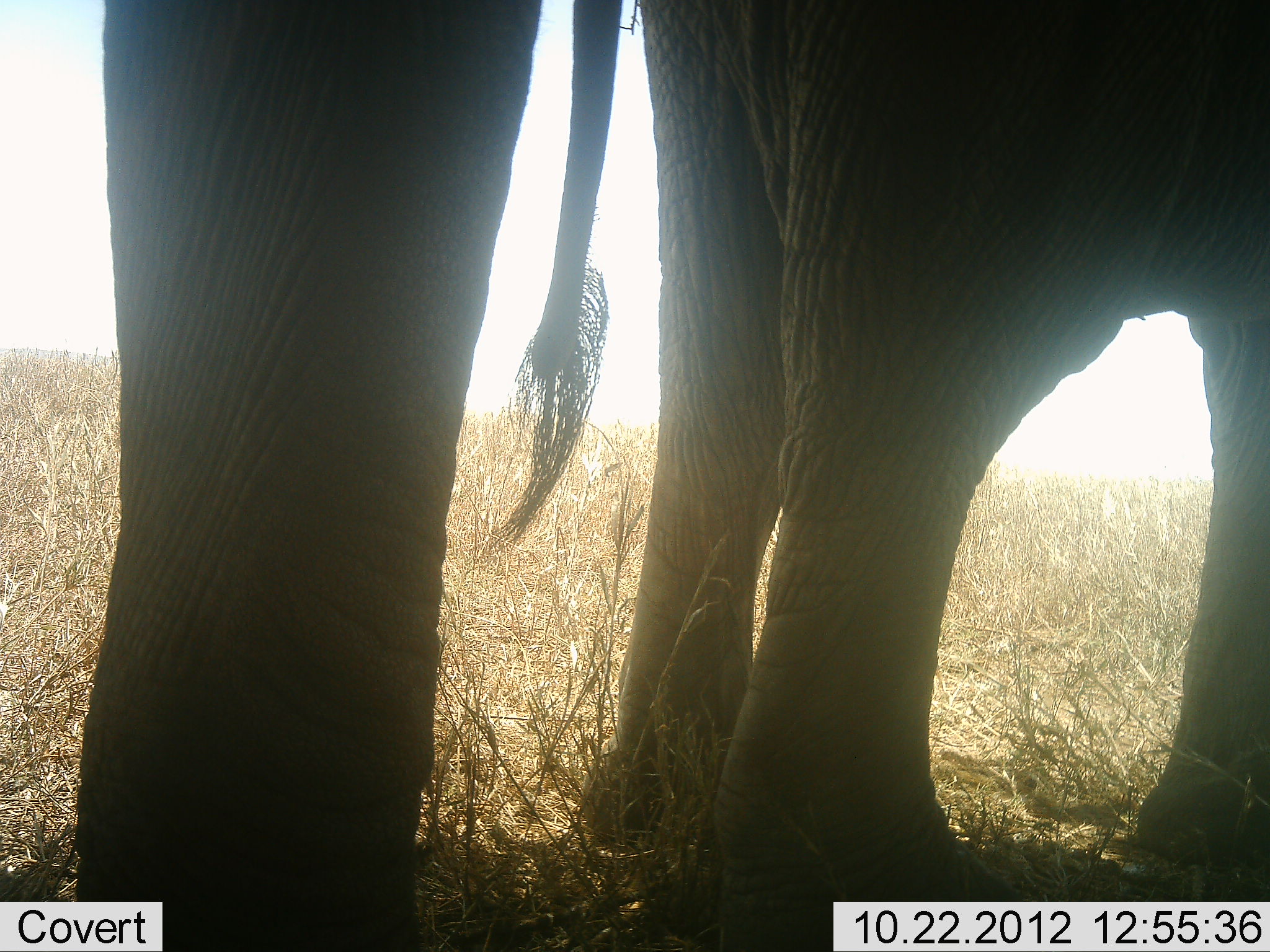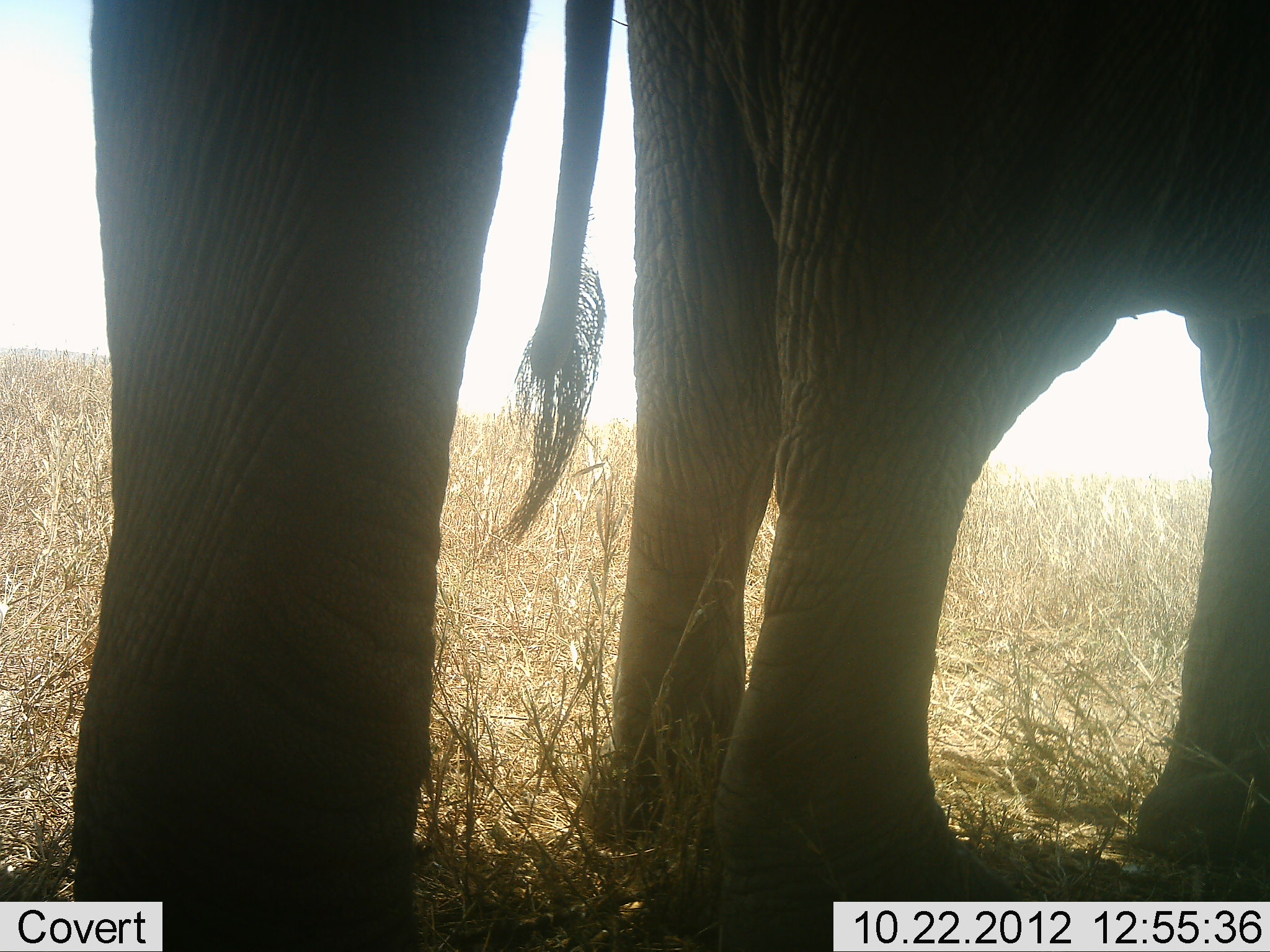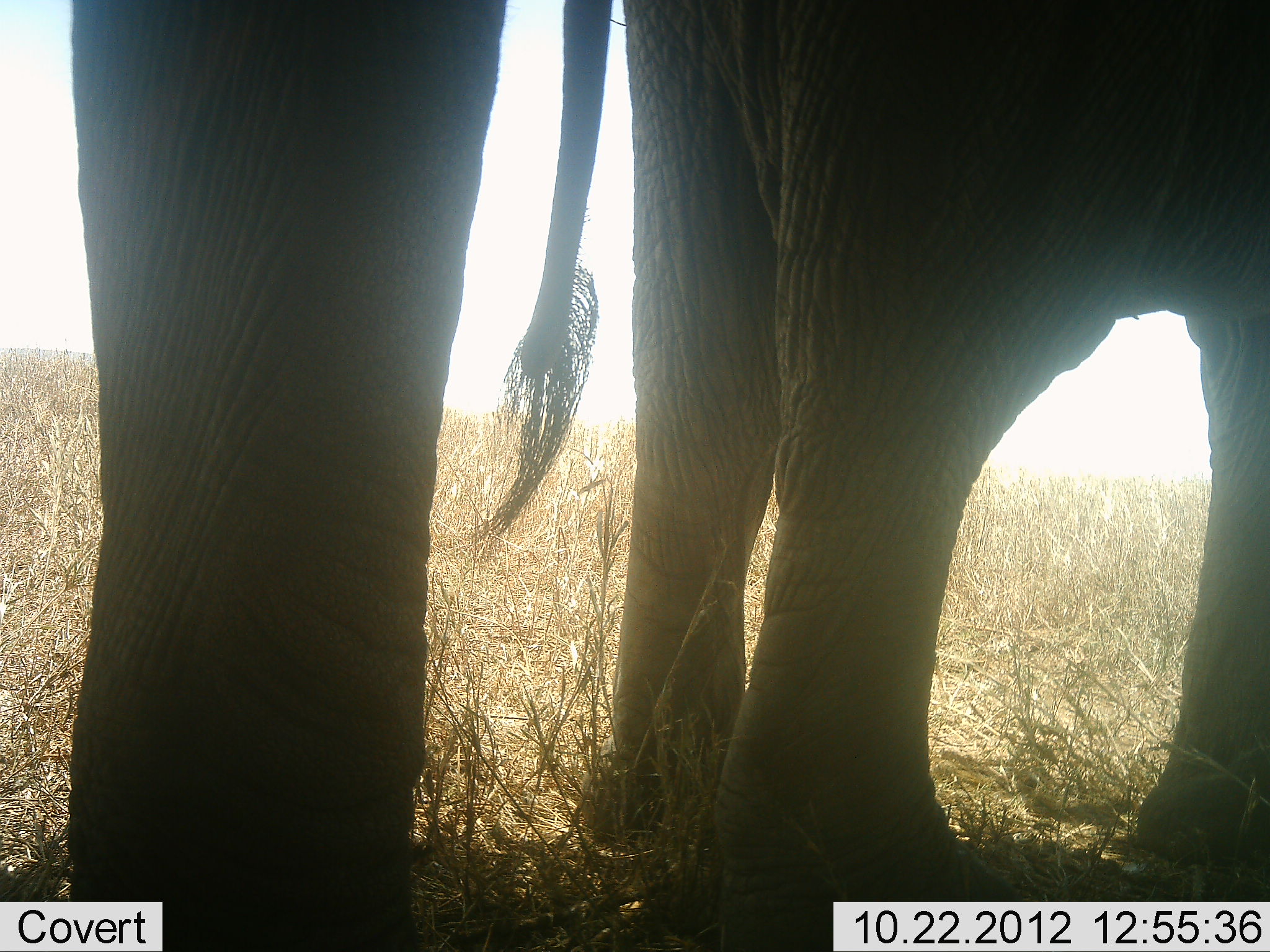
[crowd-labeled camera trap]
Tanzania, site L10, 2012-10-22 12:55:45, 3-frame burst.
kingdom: Animalia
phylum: Chordata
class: Mammalia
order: Proboscidea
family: Elephantidae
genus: Loxodonta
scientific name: Loxodonta africana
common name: african bush elephant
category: elephant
Elephant (african bush elephant) (Loxodonta africana), count 2. Behavior (volunteer vote fractions): standing 90%, resting 0%, moving 10%, interacting 10%. Young present (vote fraction): 10%. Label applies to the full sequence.